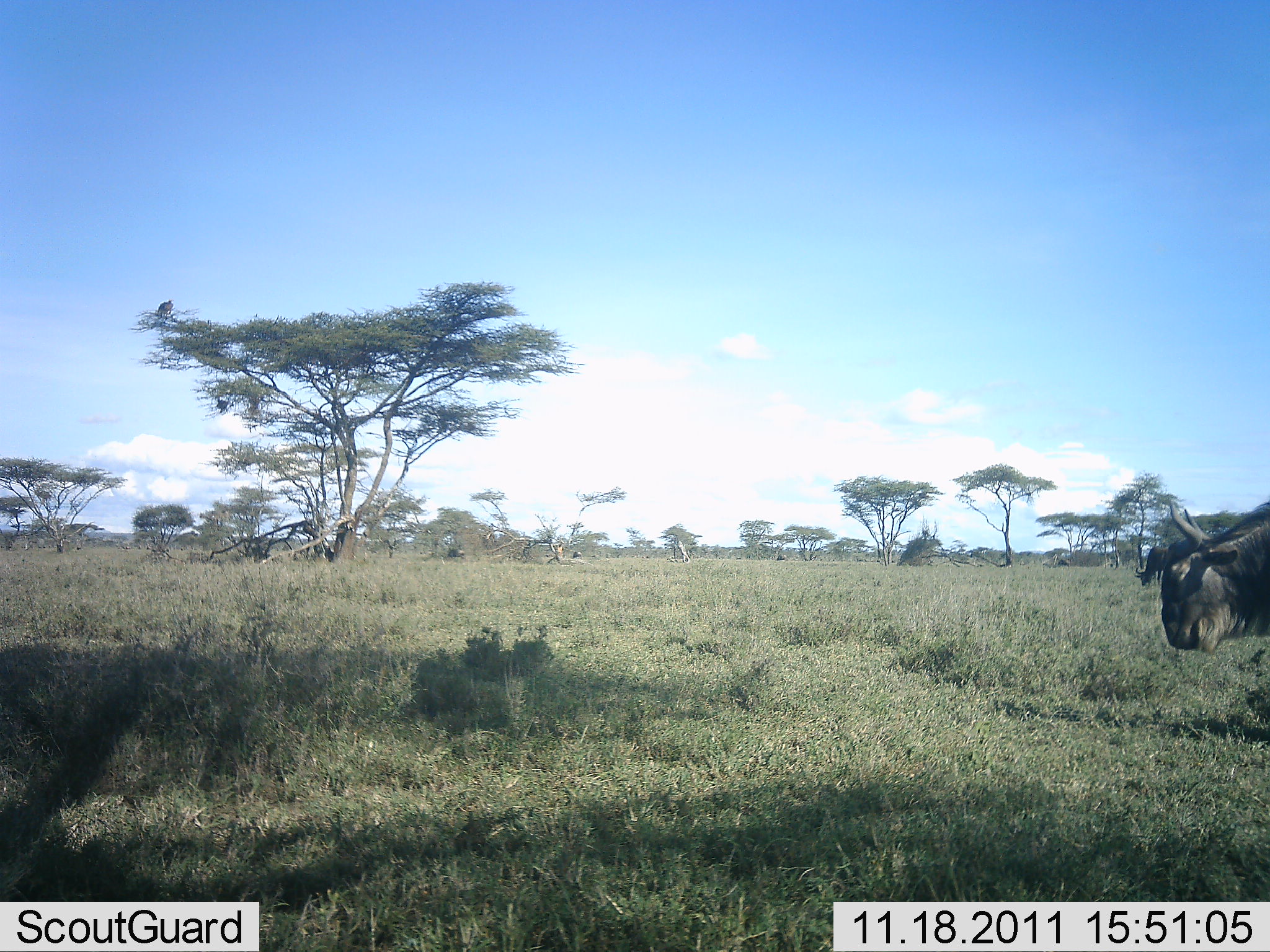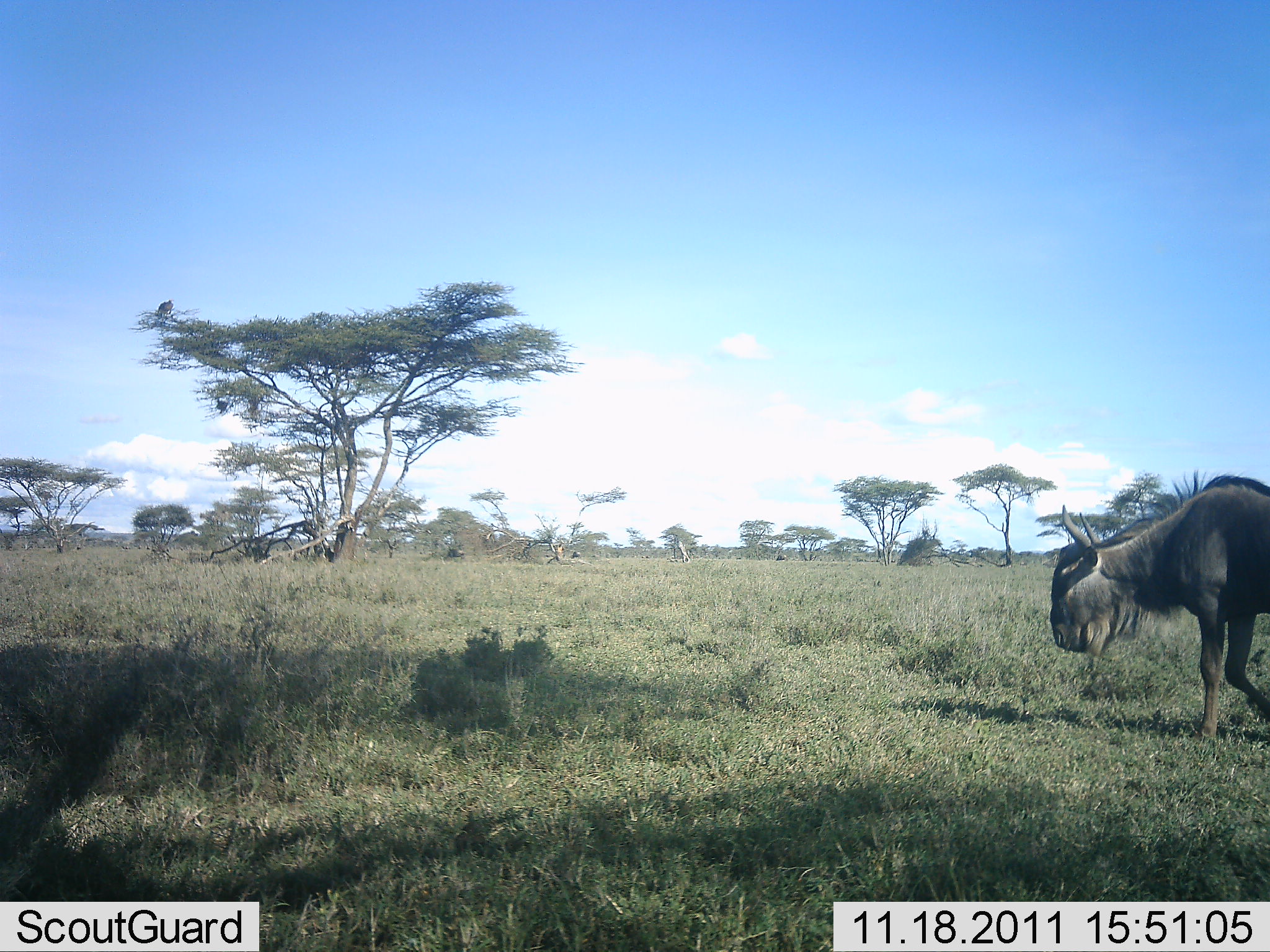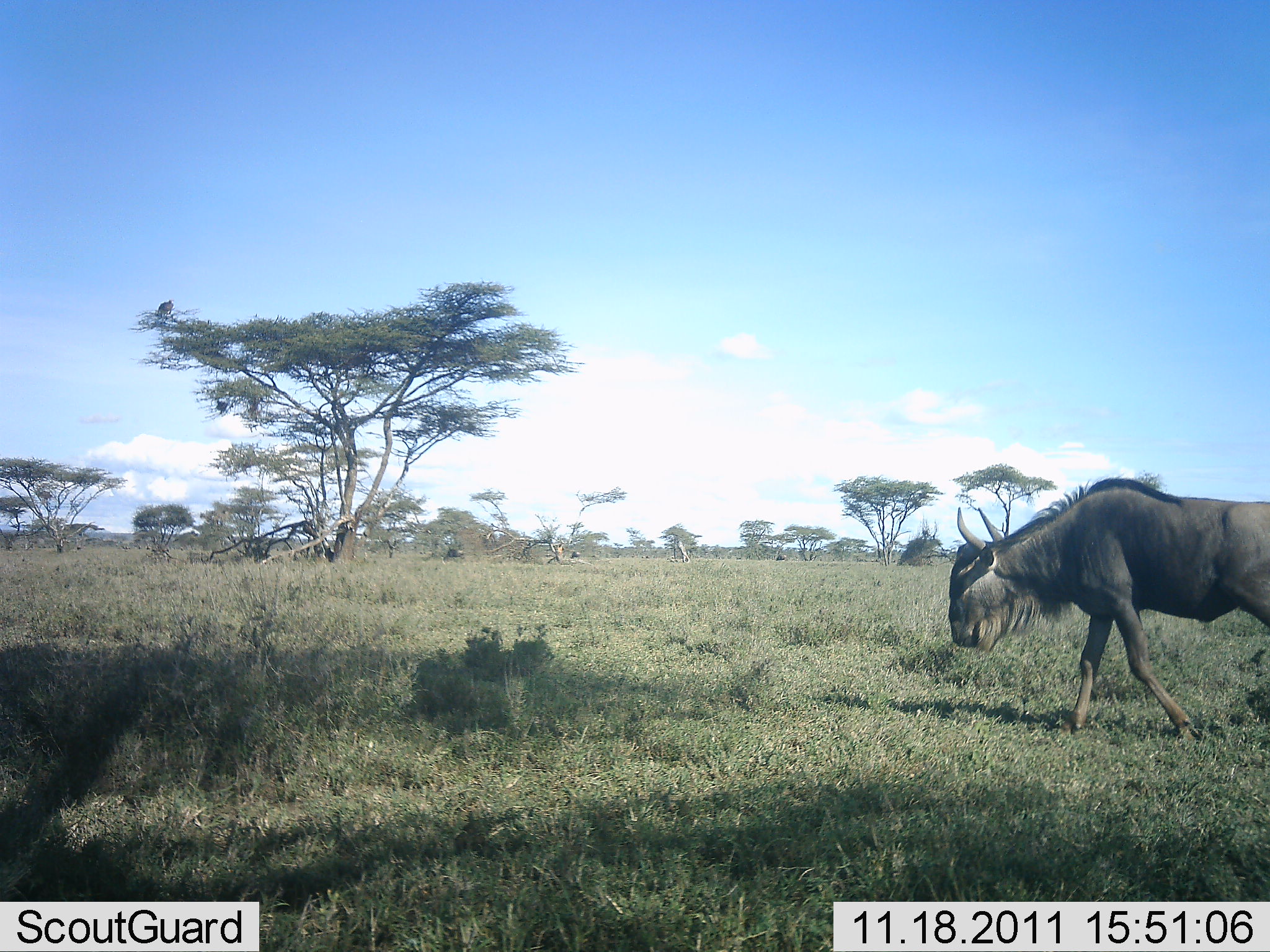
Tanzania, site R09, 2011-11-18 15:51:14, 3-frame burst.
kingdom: Animalia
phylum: Chordata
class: Mammalia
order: Artiodactyla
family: Bovidae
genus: Connochaetes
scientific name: Connochaetes taurinus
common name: blue wildebeest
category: wildebeest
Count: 1.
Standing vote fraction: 8%.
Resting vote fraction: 0%.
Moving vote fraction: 92%.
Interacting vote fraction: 0%.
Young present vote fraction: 0%.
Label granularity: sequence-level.